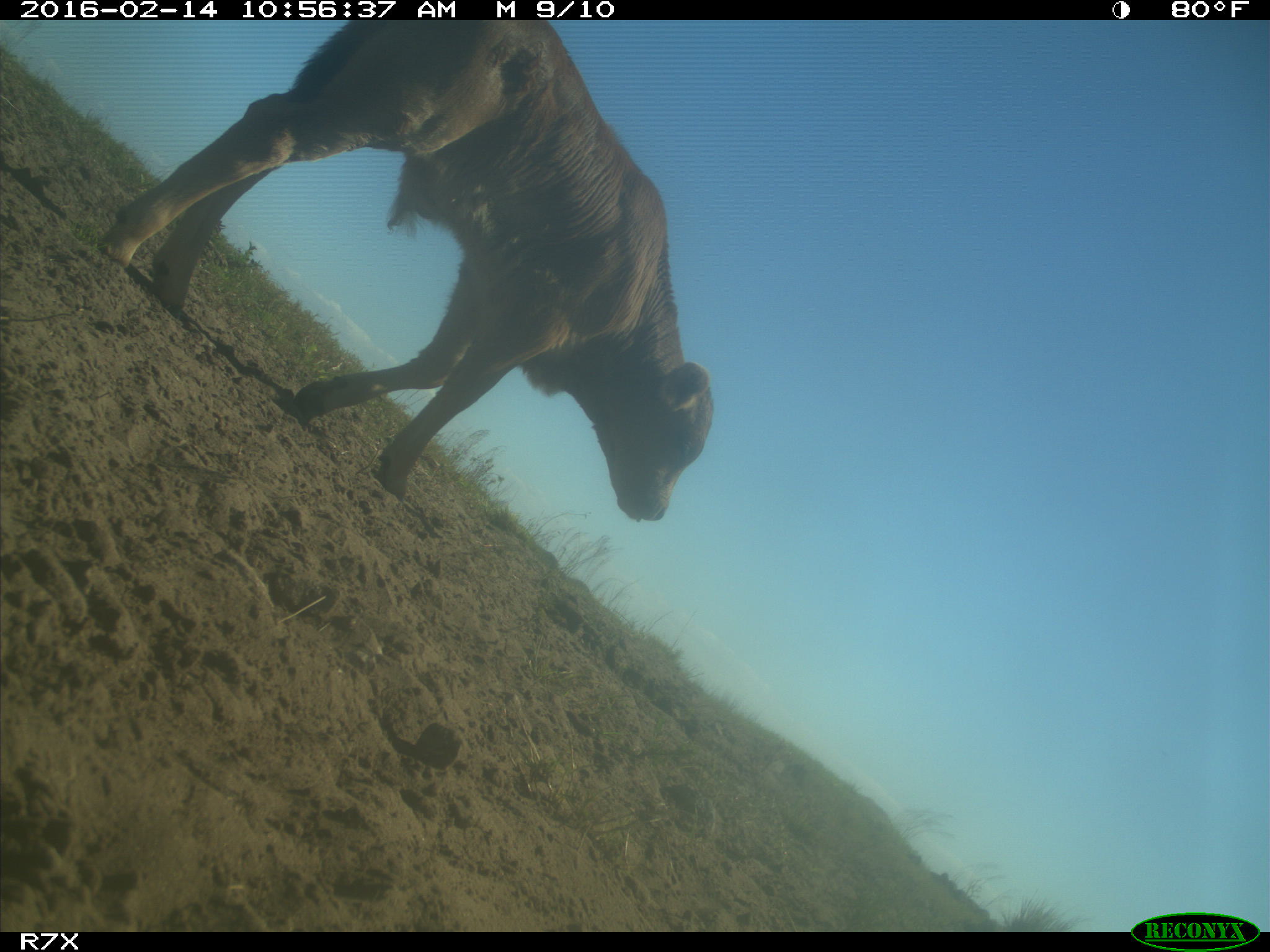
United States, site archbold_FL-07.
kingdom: Animalia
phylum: Chordata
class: Mammalia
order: Artiodactyla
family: Bovidae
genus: Bos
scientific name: Bos taurus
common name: domestic cow